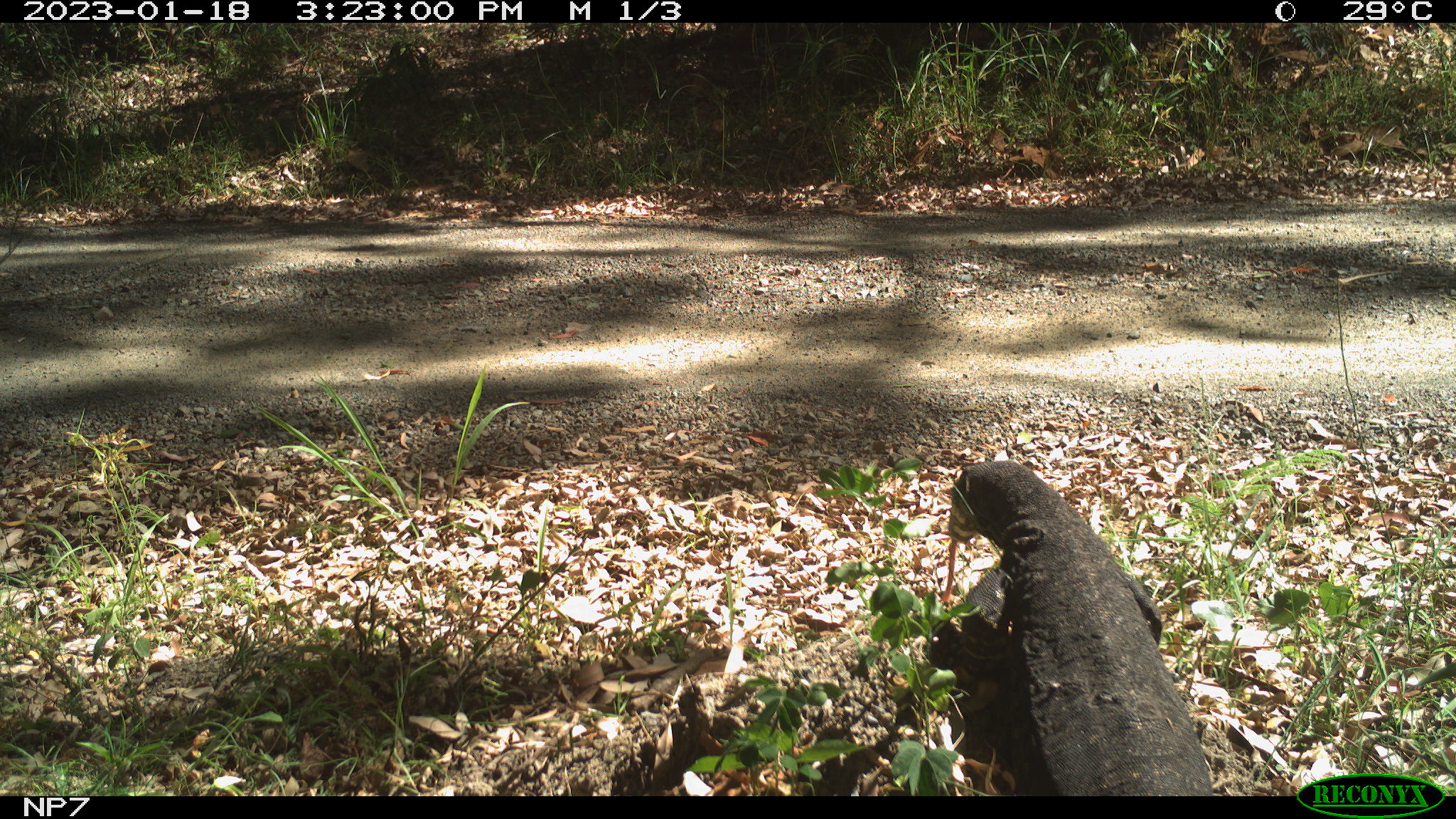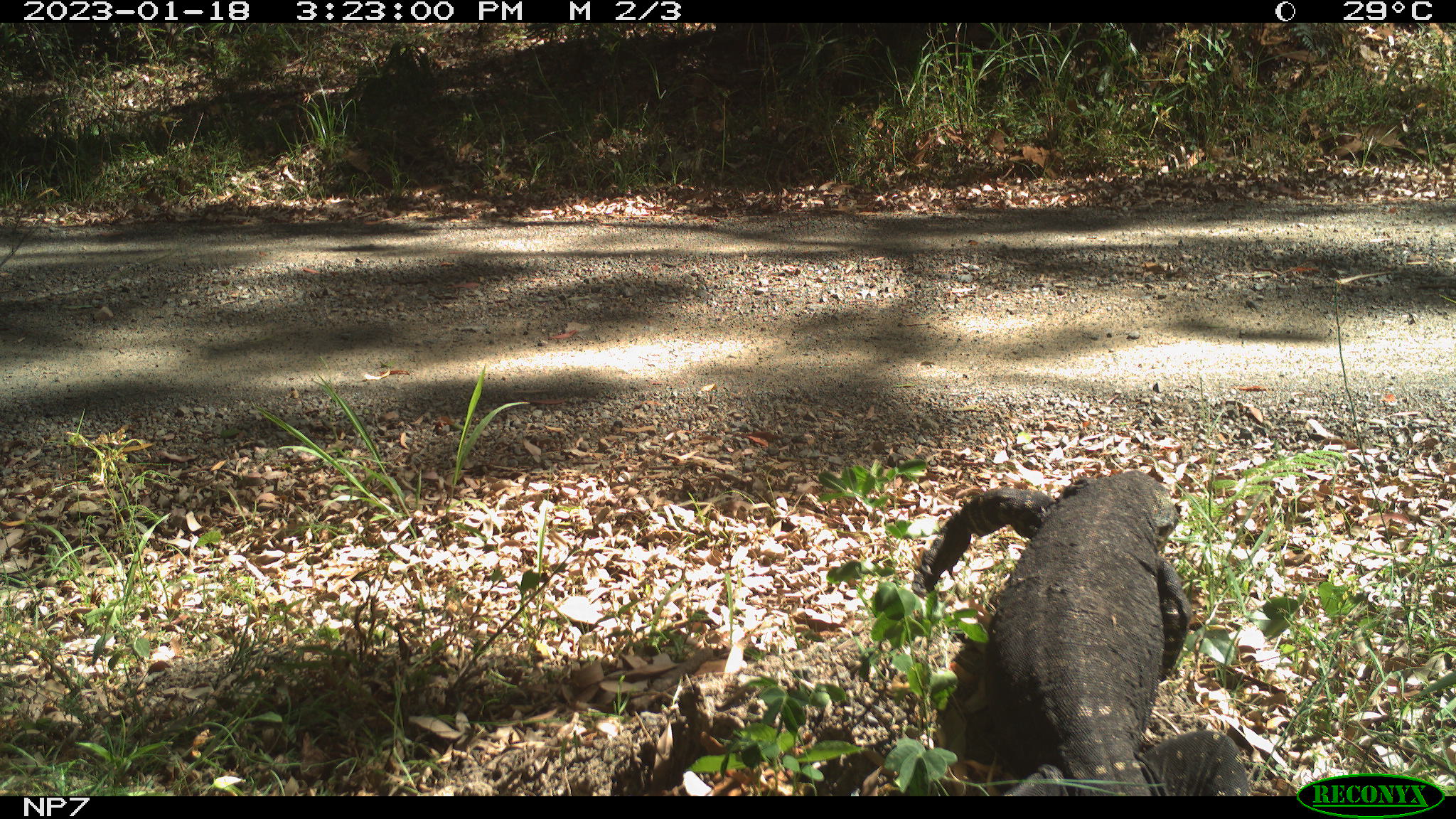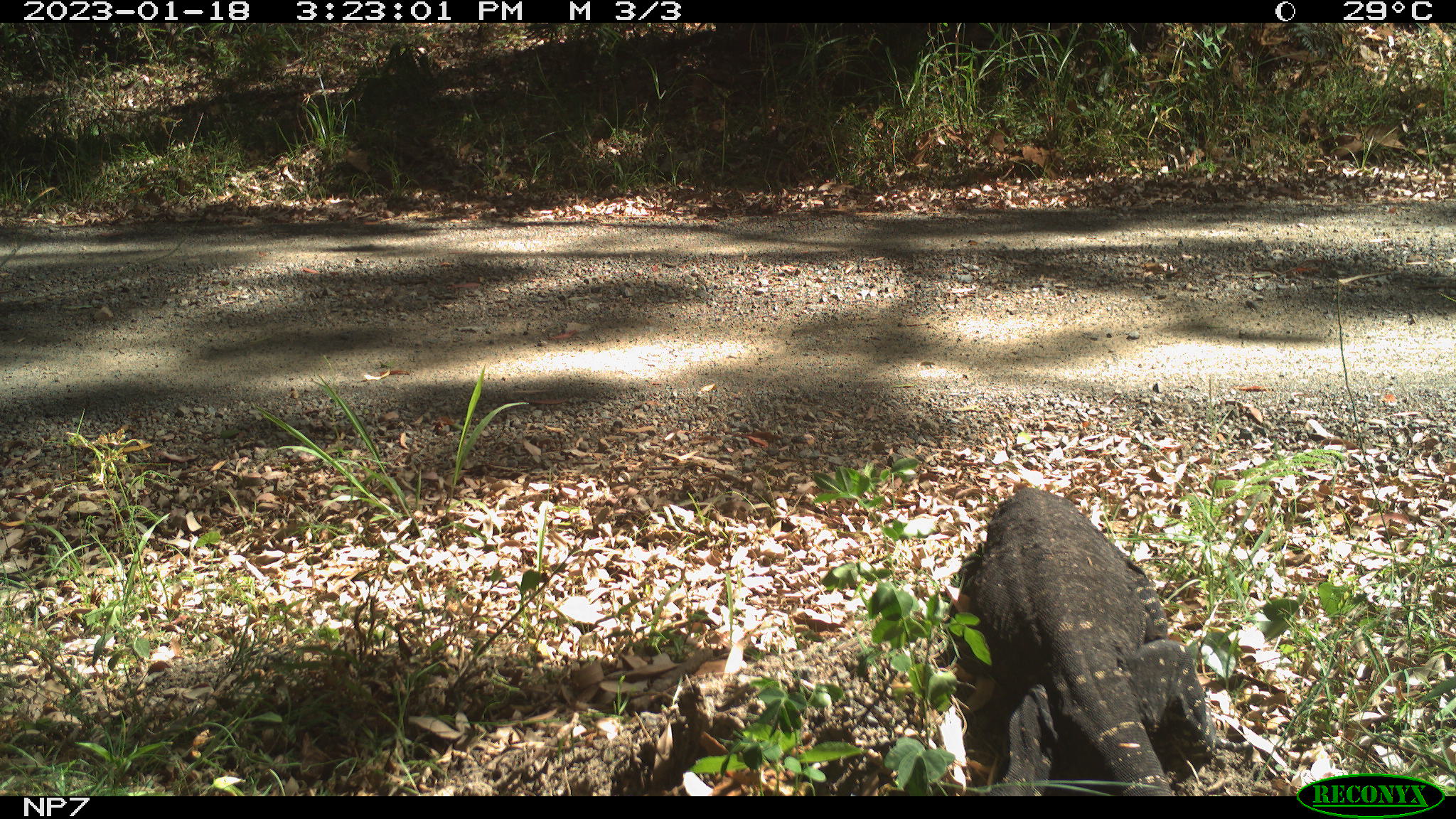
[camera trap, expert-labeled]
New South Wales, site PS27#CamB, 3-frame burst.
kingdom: Animalia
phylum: Chordata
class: Reptilia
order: Squamata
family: Varanidae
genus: Varanus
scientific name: Varanus varius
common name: lace monitor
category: goanna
Goanna (lace monitor) (Varanus varius).